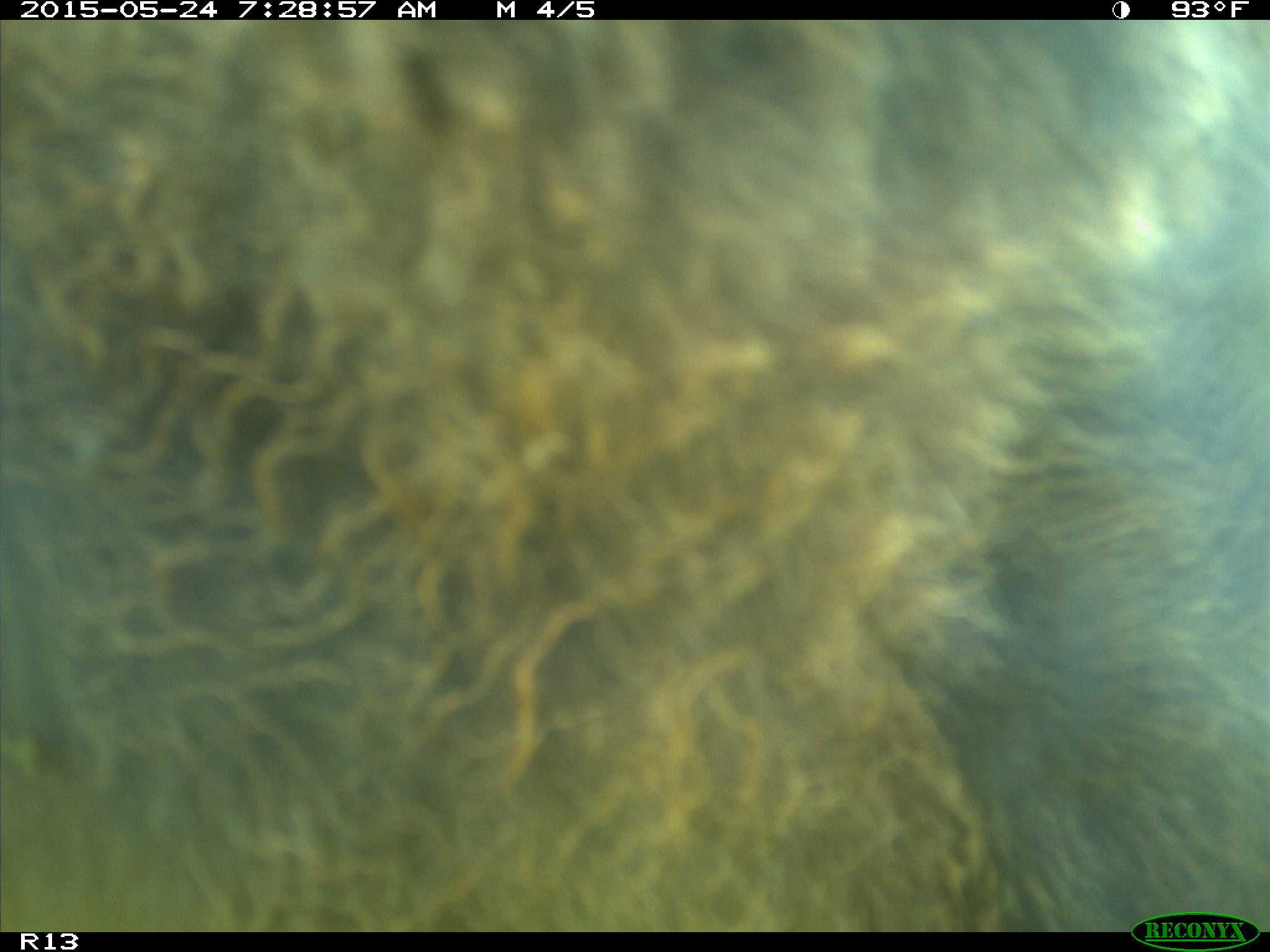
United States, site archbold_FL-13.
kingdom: Animalia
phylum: Chordata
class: Mammalia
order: Artiodactyla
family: Bovidae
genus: Bos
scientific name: Bos taurus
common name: domestic cow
Bos taurus (domestic cow).